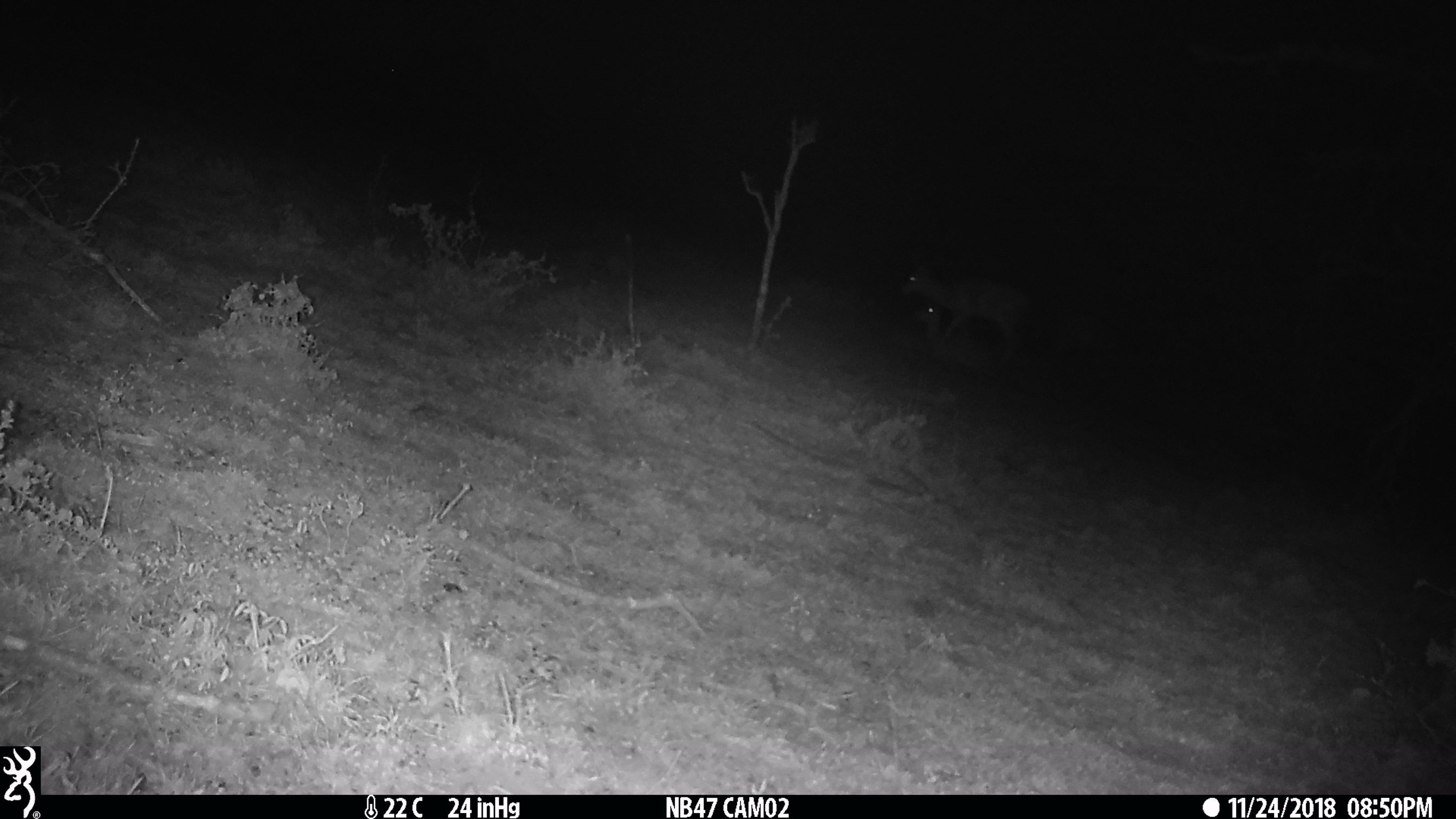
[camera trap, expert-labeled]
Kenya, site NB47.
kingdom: Animalia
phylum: Chordata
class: Mammalia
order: Artiodactyla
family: Bovidae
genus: Aepyceros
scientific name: Aepyceros melampus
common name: impala